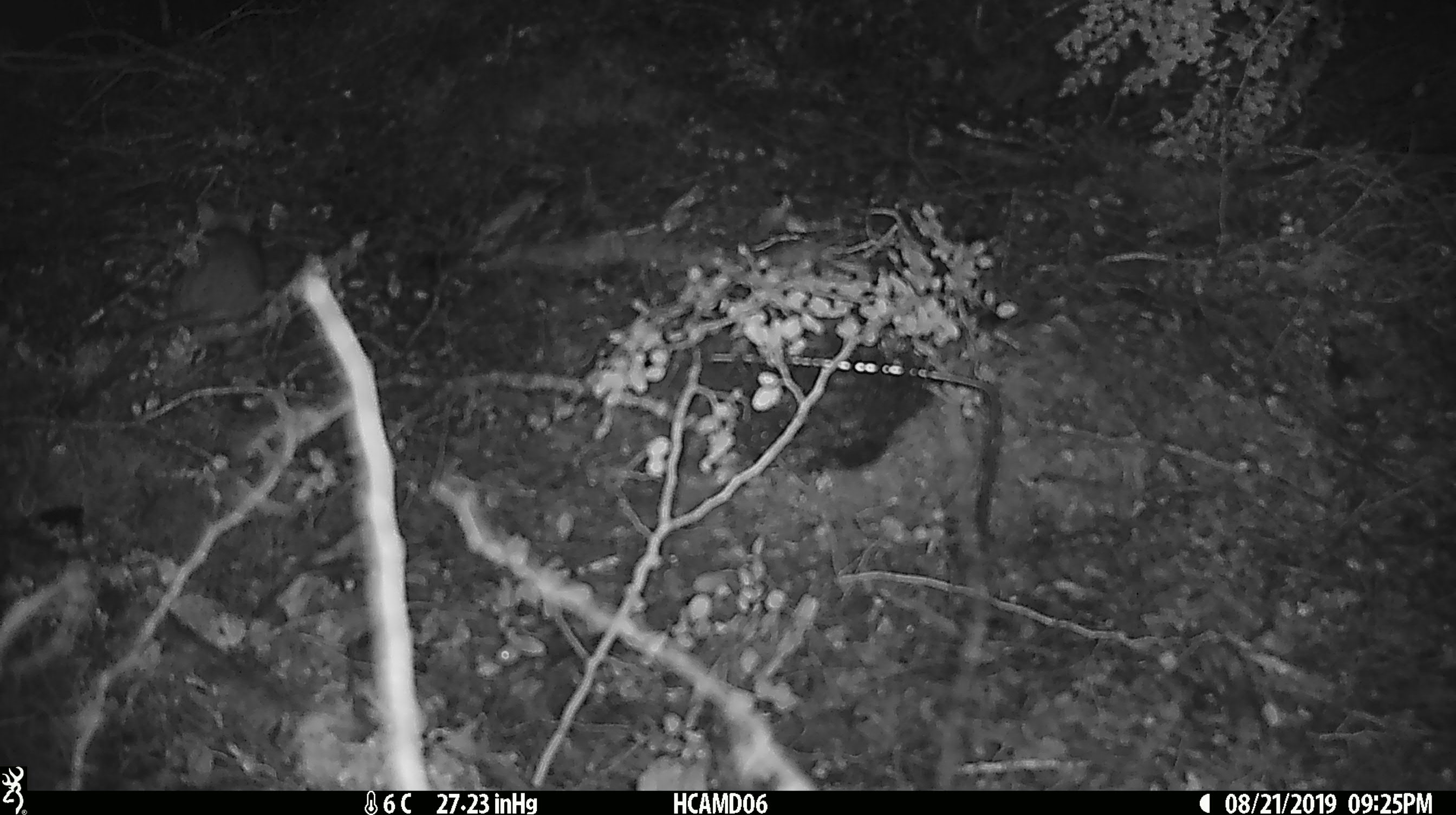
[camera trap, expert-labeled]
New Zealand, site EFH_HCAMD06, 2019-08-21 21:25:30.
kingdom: Animalia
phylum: Chordata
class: Mammalia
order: Rodentia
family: Muridae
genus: Rattus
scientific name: Rattus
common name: rat